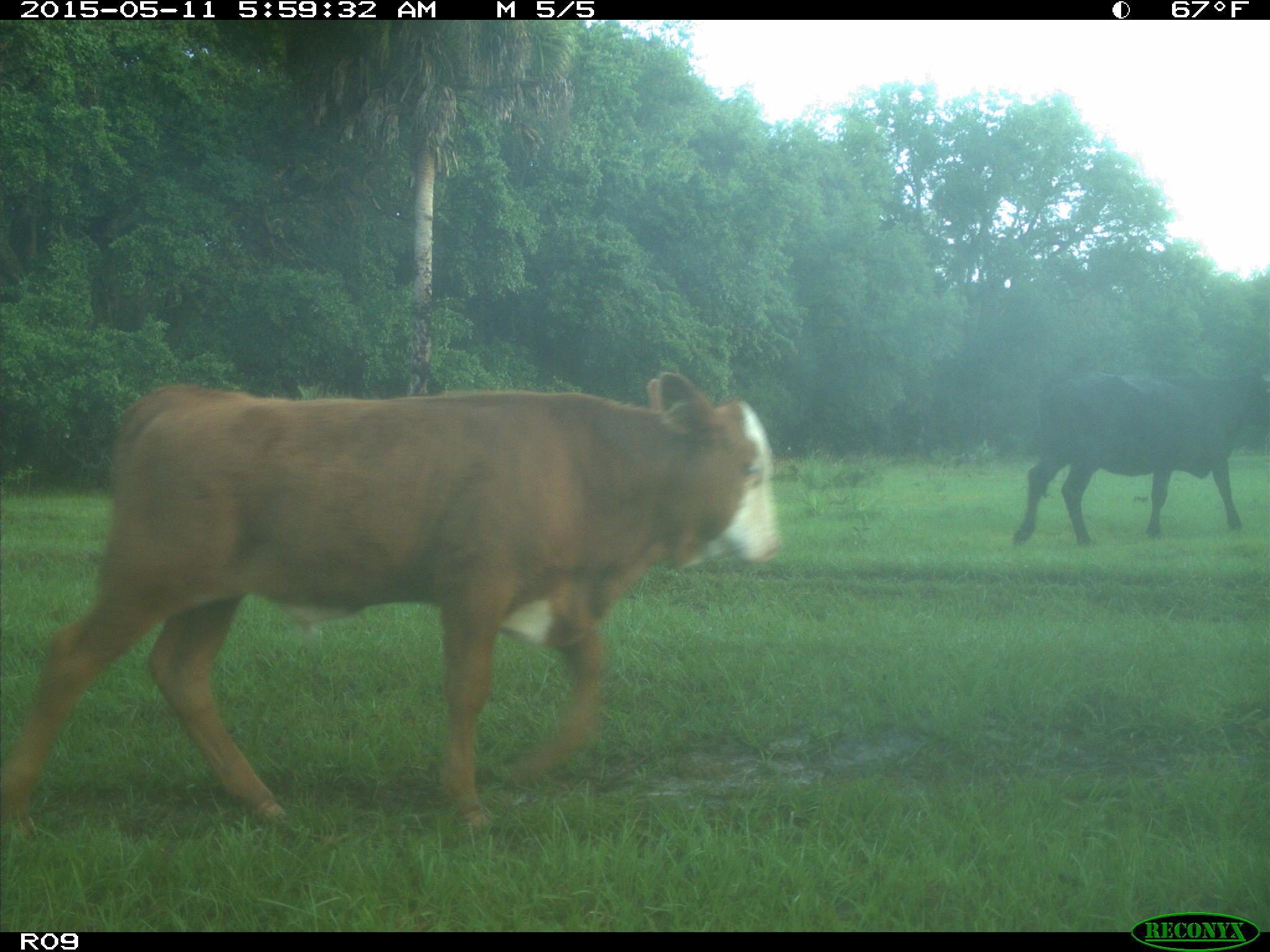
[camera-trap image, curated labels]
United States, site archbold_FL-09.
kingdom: Animalia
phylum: Chordata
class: Mammalia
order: Artiodactyla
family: Bovidae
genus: Bos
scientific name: Bos taurus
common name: domestic cow